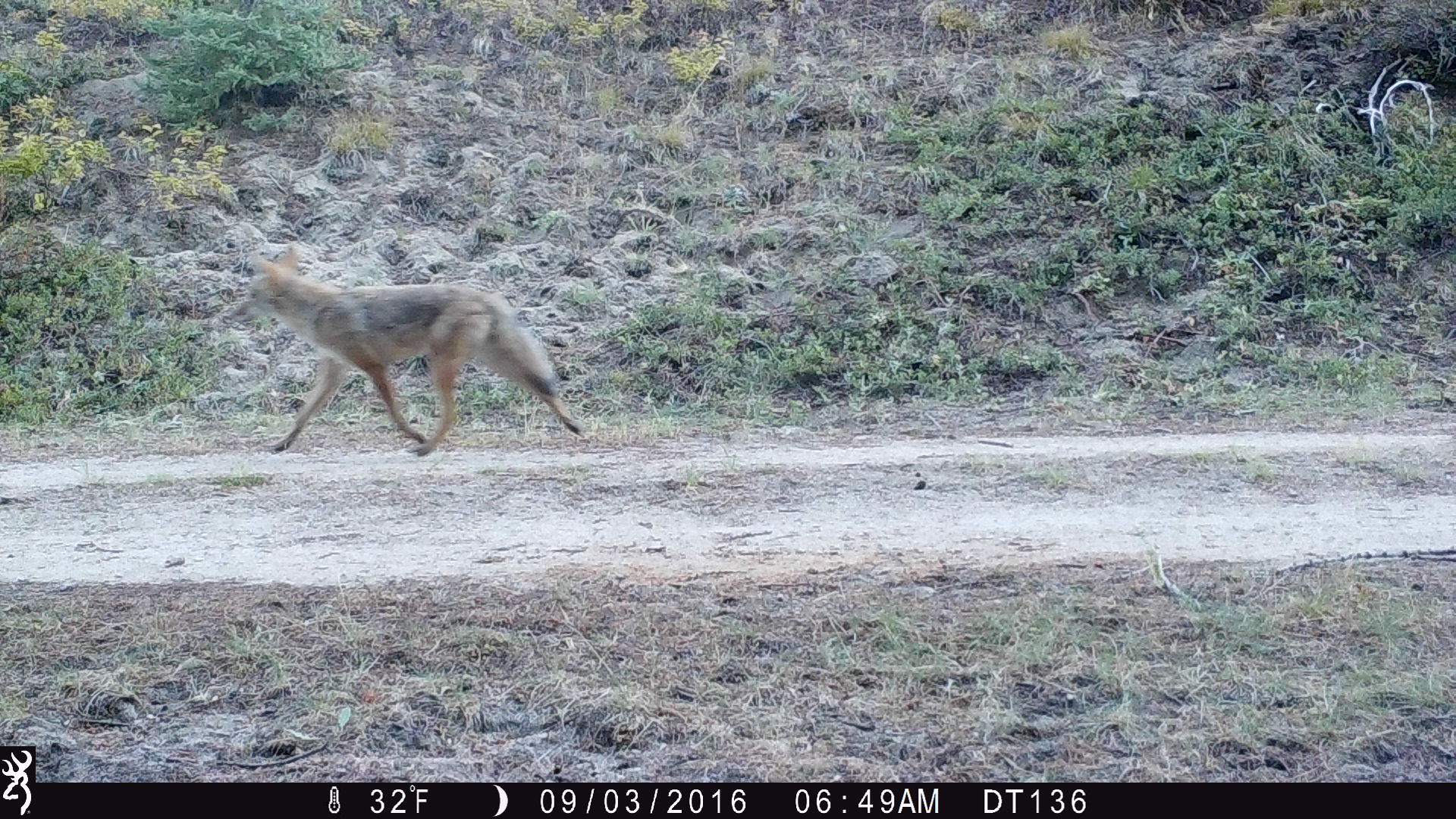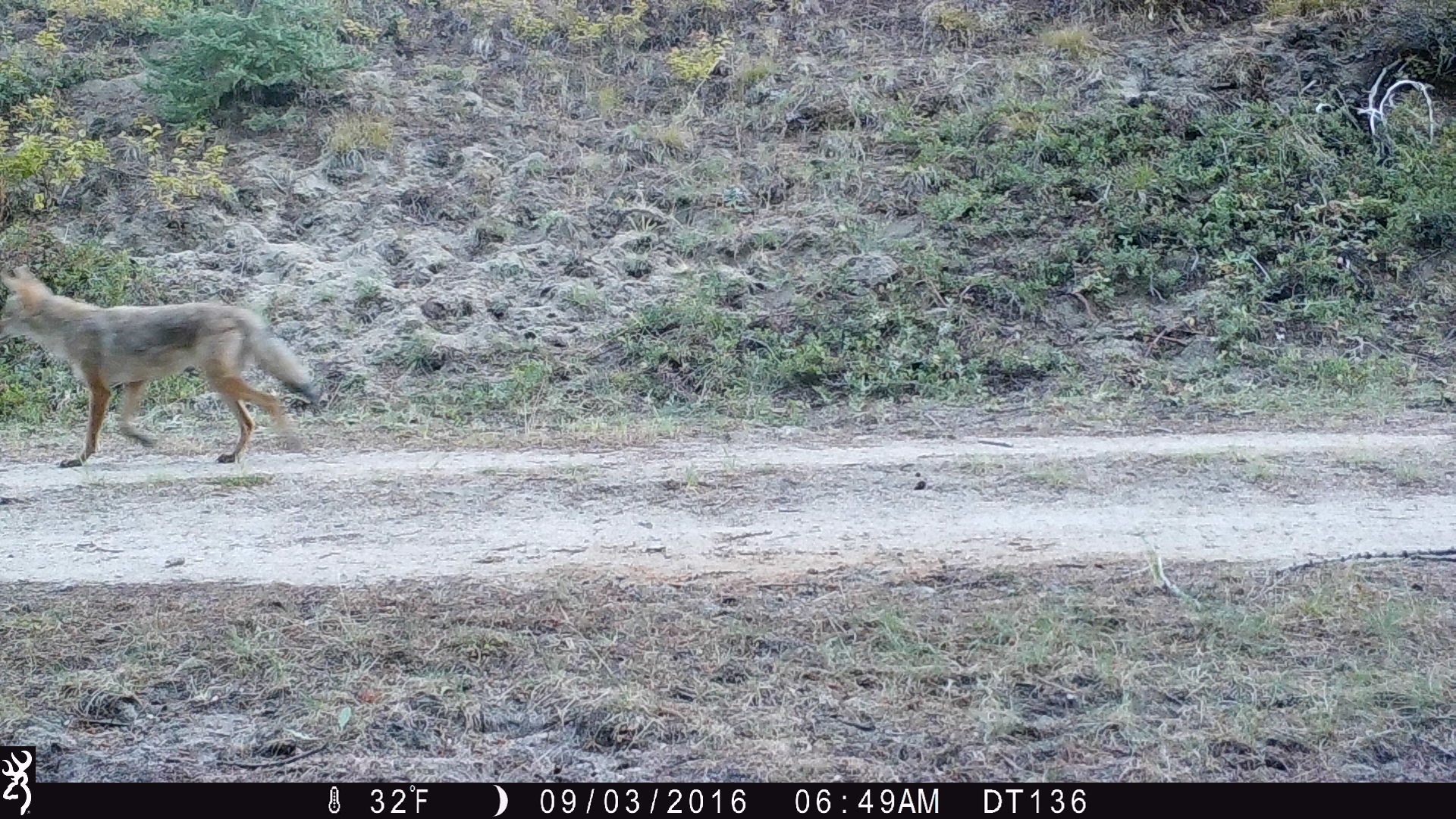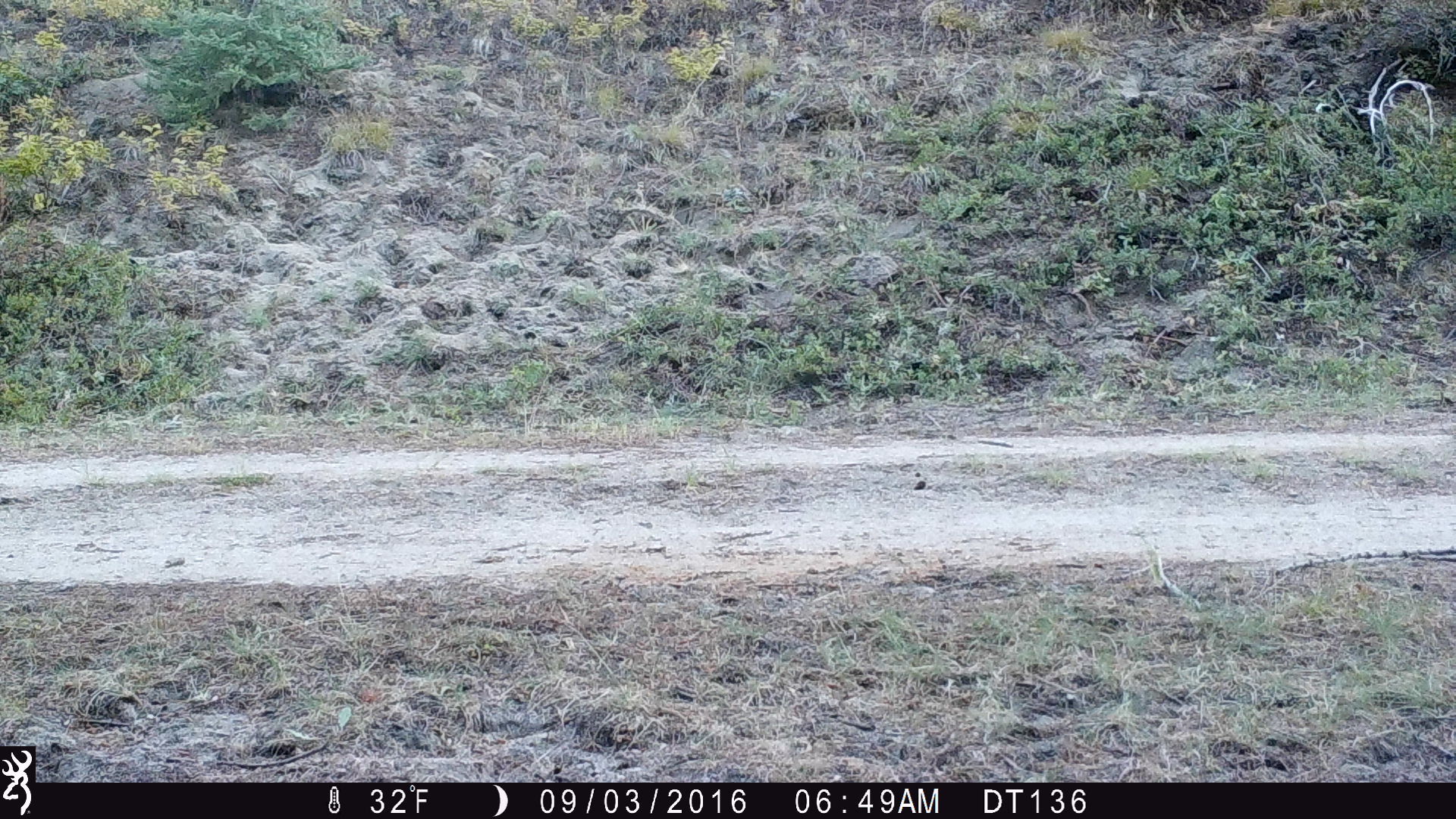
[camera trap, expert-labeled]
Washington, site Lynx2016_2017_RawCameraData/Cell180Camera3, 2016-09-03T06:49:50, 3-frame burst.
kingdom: Animalia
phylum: Chordata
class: Mammalia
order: Carnivora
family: Canidae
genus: Canis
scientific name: Canis latrans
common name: coyote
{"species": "Canis latrans (coyote)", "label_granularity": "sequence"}